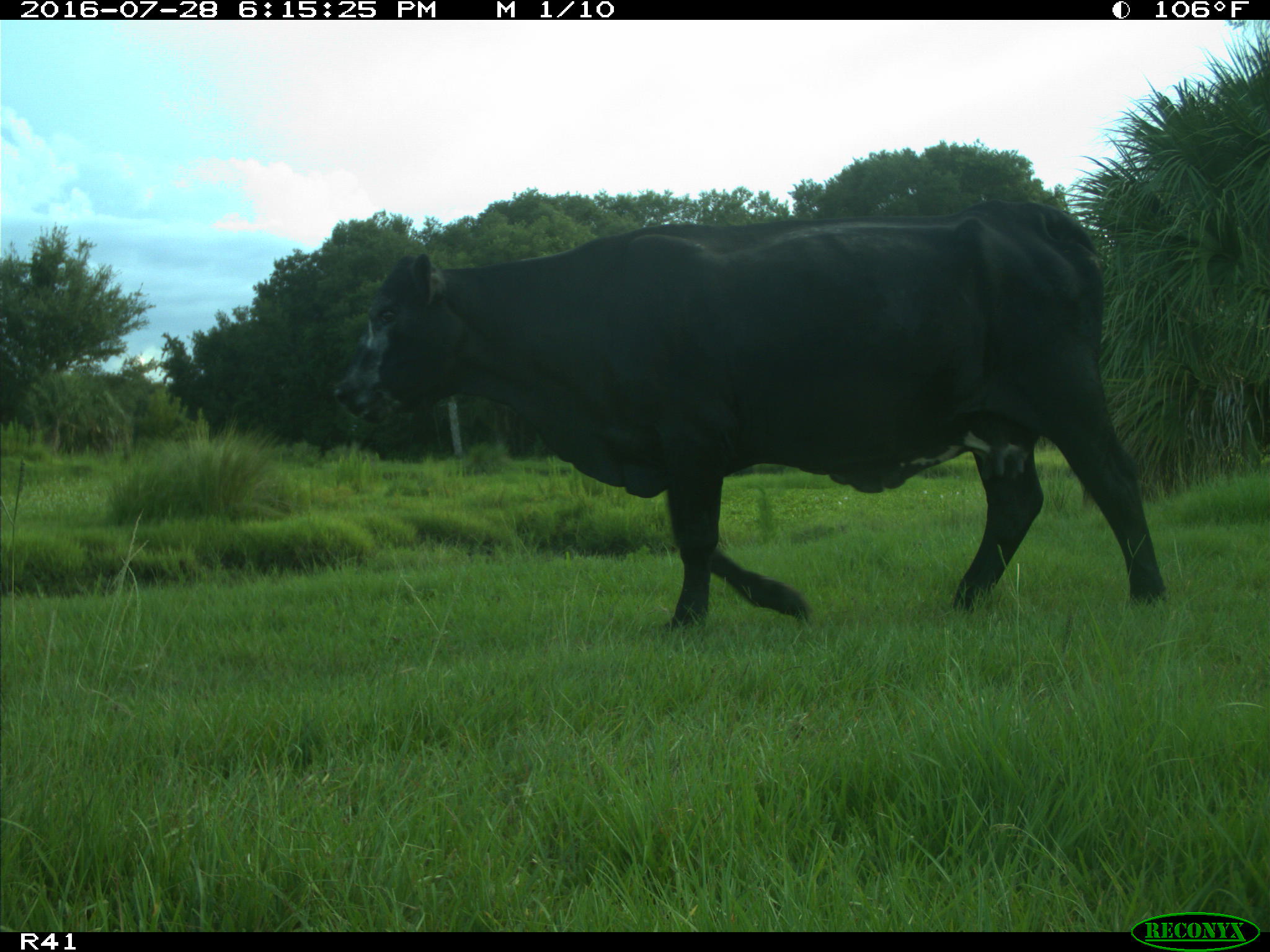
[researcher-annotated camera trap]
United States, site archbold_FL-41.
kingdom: Animalia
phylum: Chordata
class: Mammalia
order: Artiodactyla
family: Bovidae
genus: Bos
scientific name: Bos taurus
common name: domestic cow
Bos taurus (domestic cow).